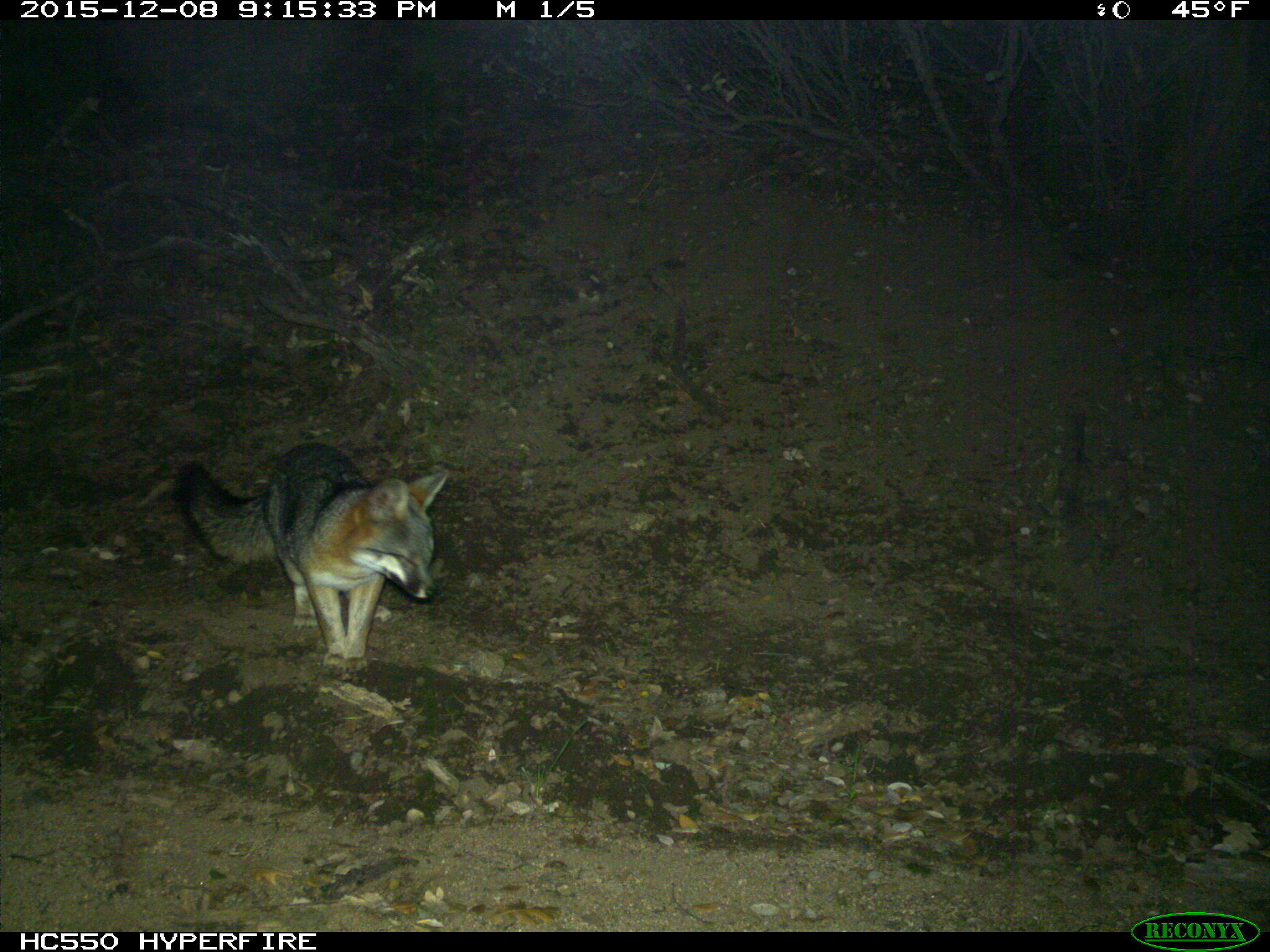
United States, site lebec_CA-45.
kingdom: Animalia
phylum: Chordata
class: Mammalia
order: Carnivora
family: Canidae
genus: Urocyon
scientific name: Urocyon cinereoargenteus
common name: gray fox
Urocyon cinereoargenteus (gray fox).